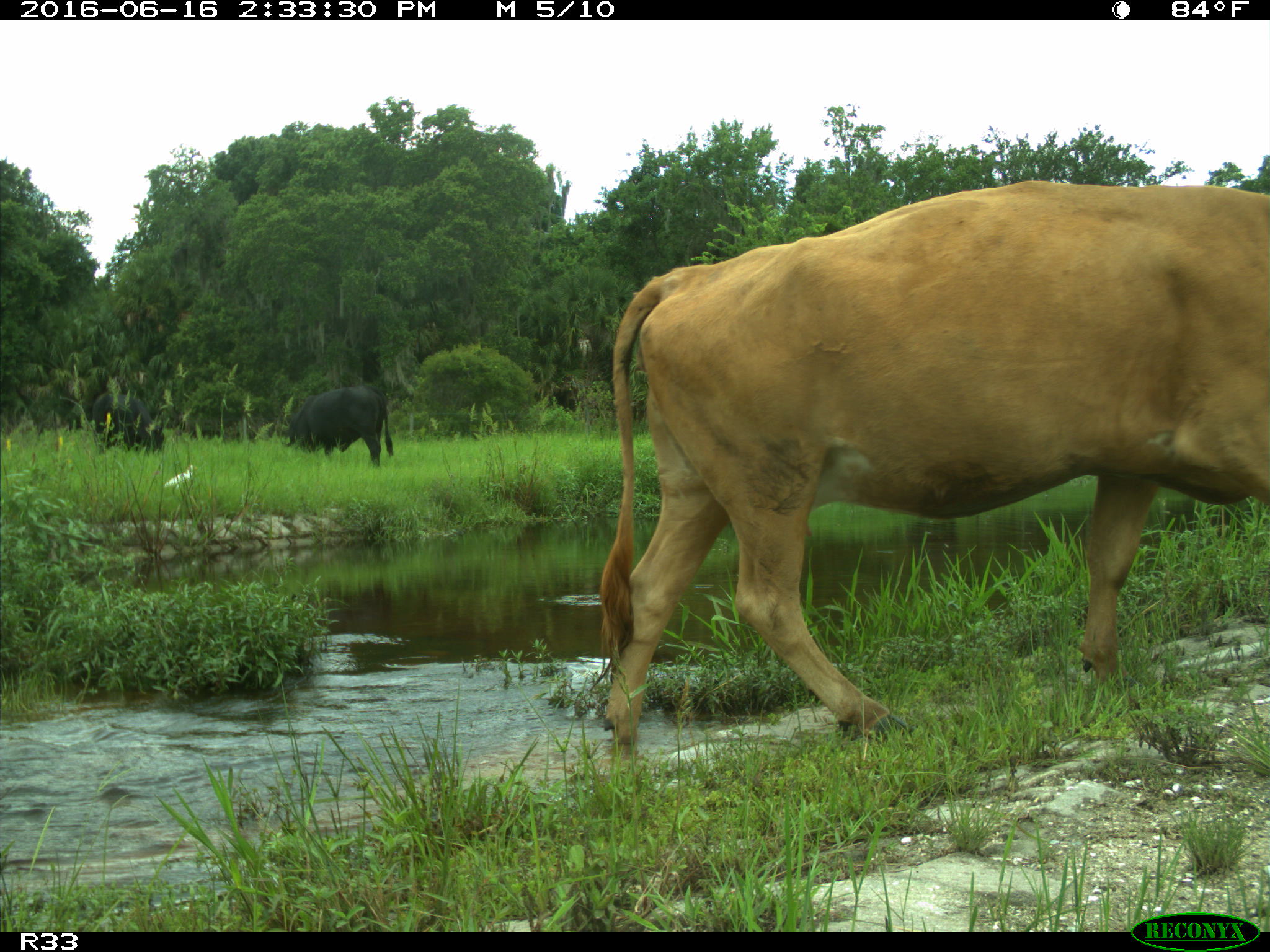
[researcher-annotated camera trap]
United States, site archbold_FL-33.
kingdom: Animalia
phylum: Chordata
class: Mammalia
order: Artiodactyla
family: Bovidae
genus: Bos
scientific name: Bos taurus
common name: domestic cow